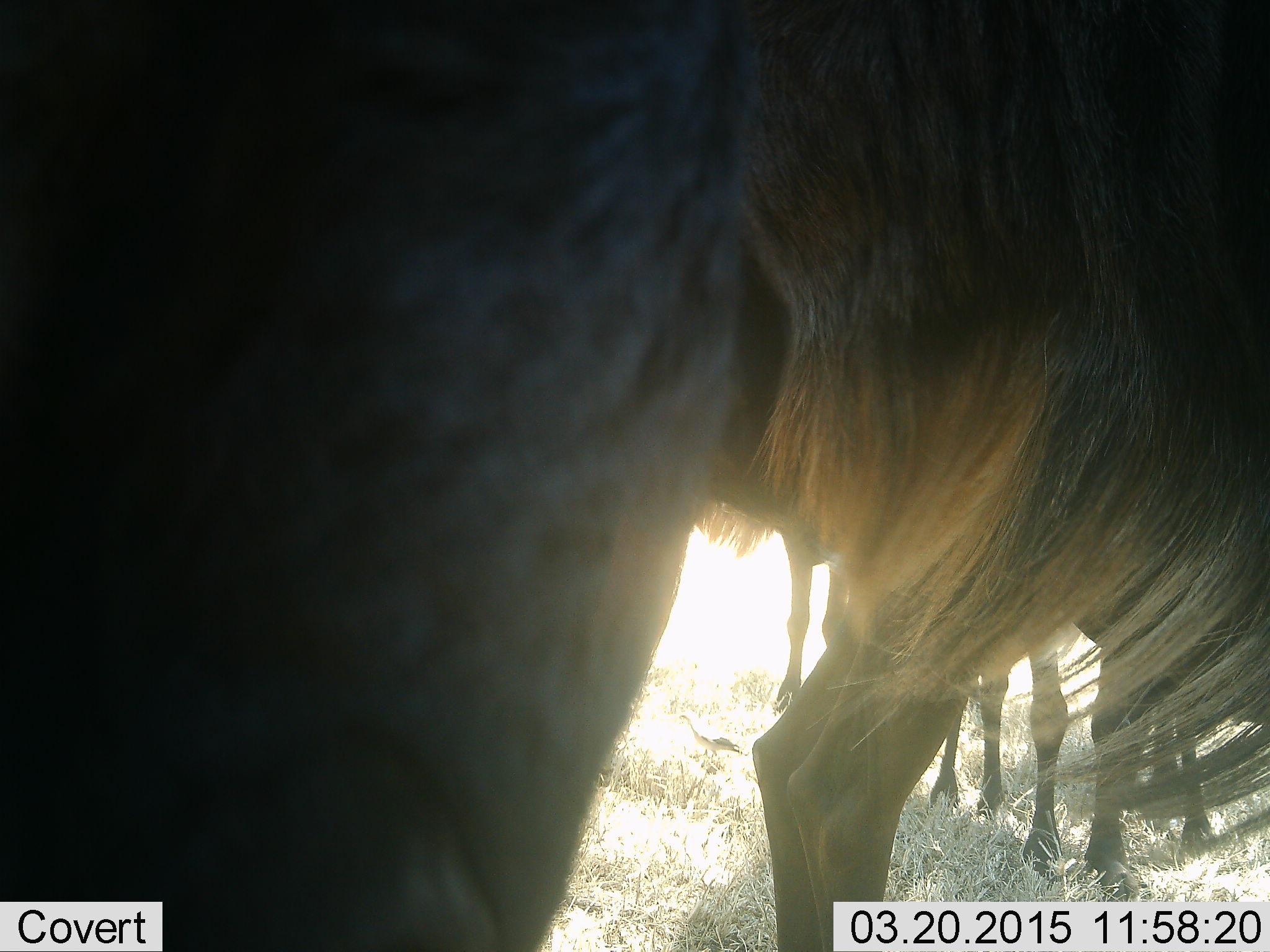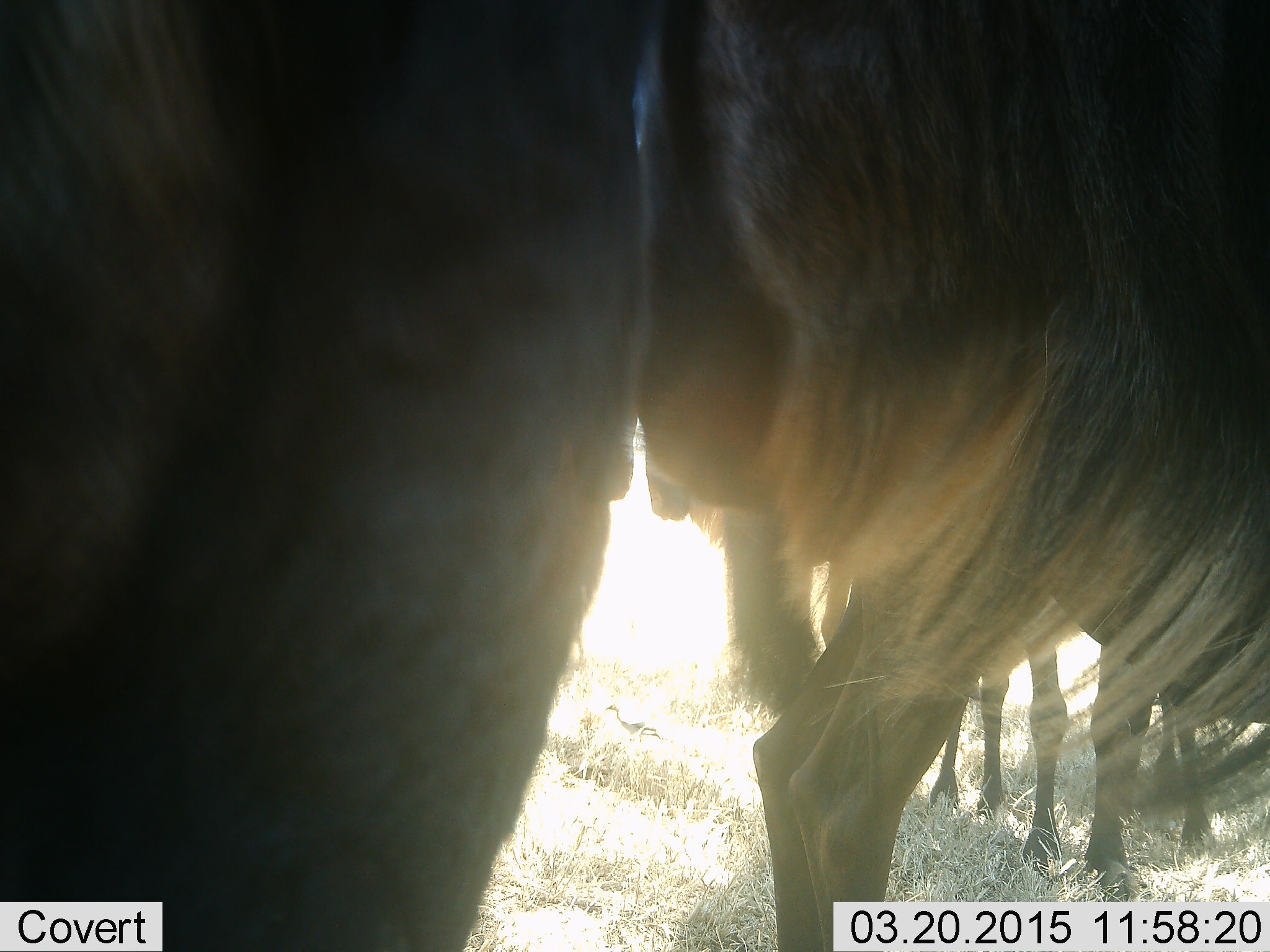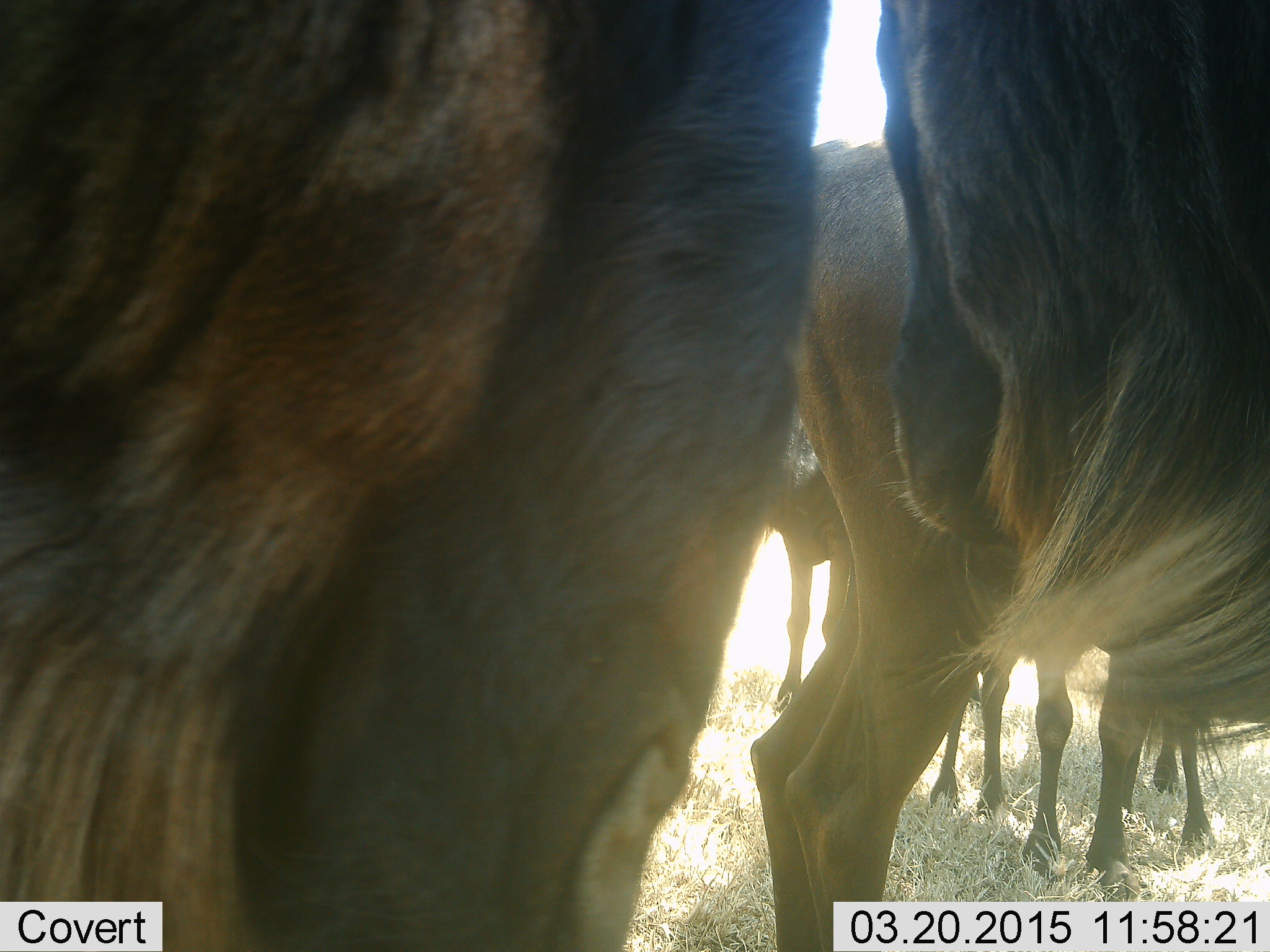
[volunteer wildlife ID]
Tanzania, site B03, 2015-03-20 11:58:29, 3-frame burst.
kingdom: Animalia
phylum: Chordata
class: Mammalia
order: Artiodactyla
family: Bovidae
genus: Connochaetes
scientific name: Connochaetes taurinus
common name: blue wildebeest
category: wildebeest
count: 4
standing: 90%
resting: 0%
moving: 0%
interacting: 10%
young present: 10%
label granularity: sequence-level